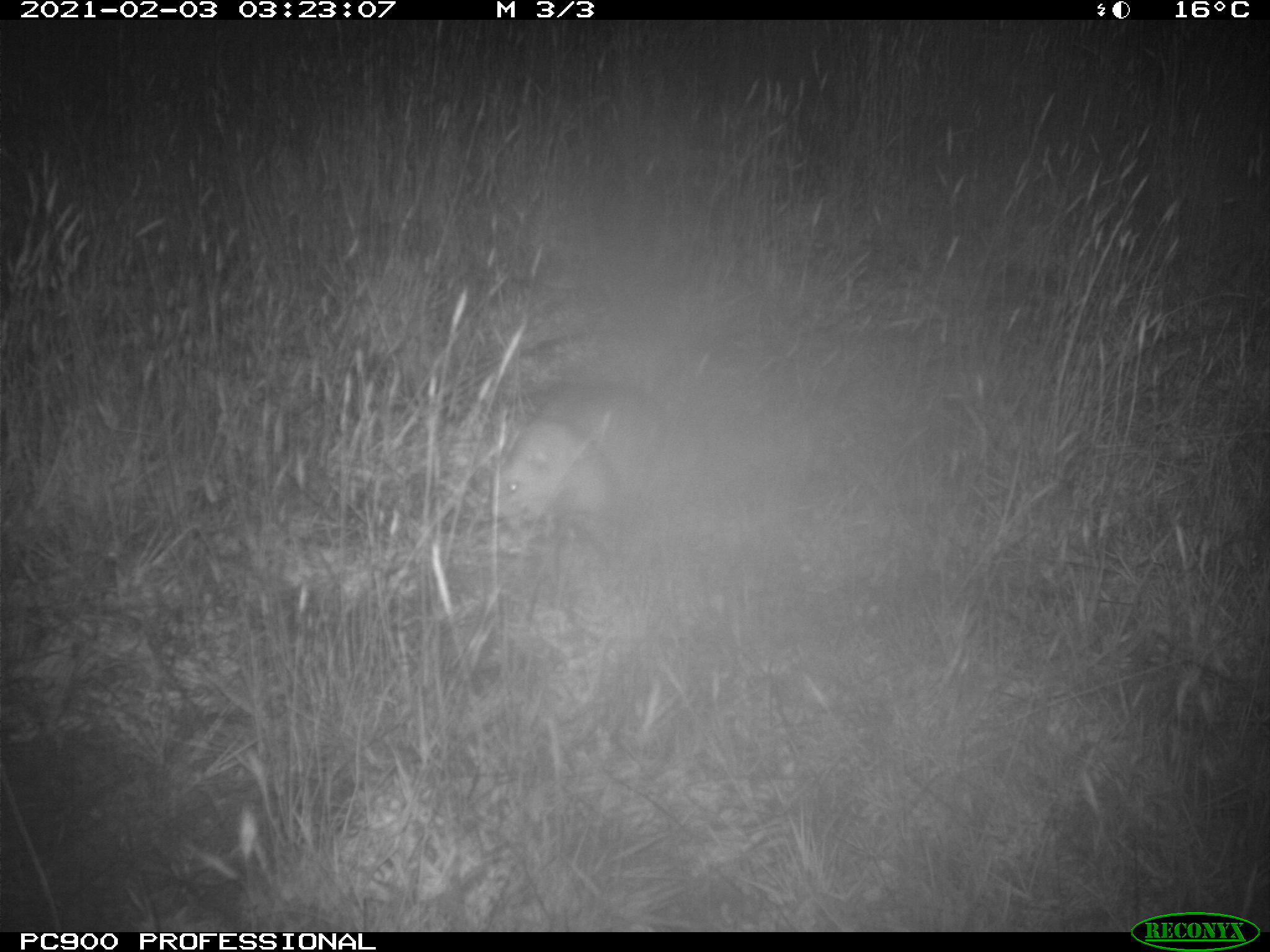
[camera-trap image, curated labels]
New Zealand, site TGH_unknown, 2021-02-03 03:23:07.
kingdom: Animalia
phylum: Chordata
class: Mammalia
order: Carnivora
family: Mustelidae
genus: Mustela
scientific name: Mustela furo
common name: ferret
Ferret (Mustela furo).